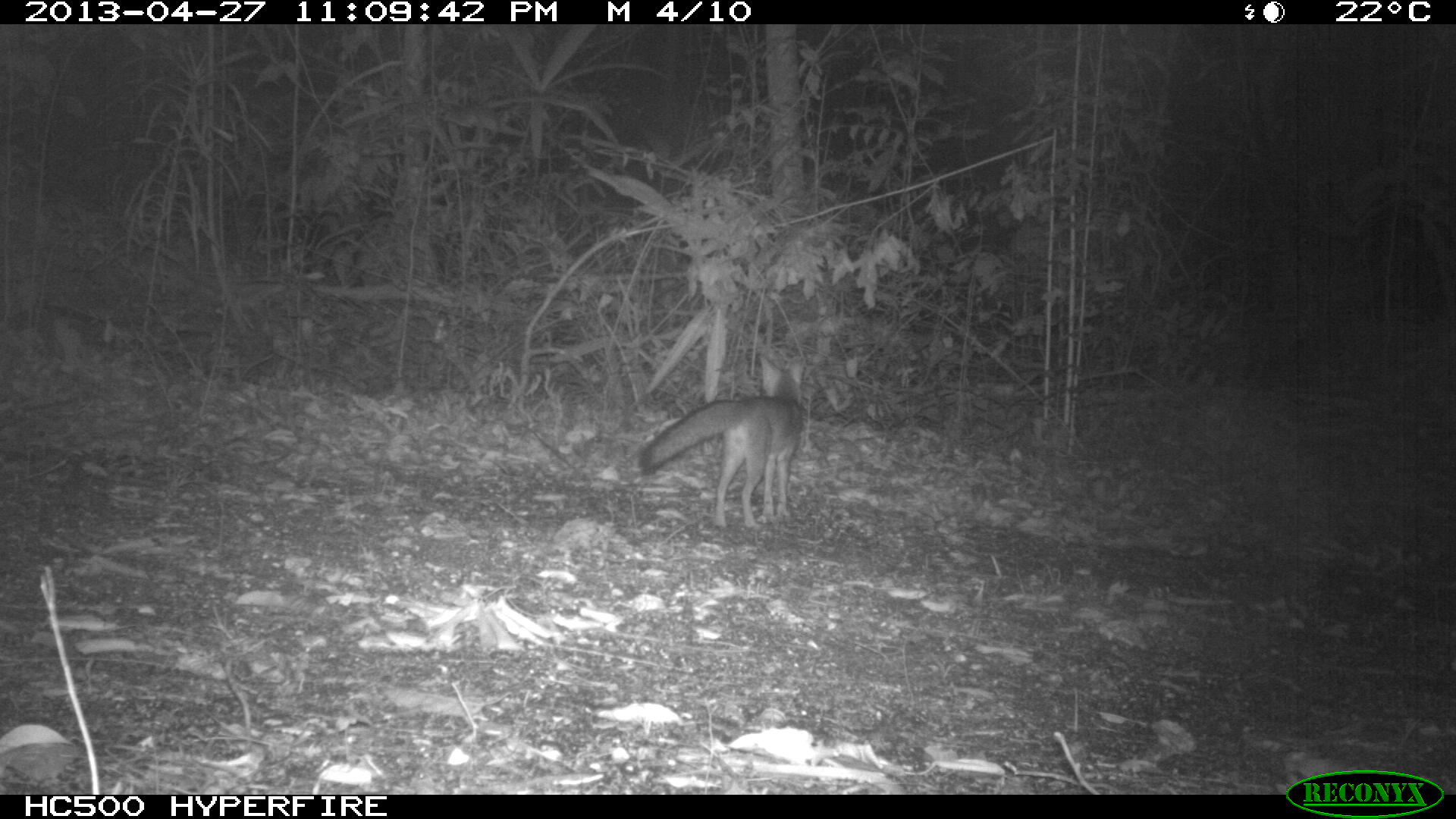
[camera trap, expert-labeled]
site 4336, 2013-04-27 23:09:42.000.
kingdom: Animalia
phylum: Chordata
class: Mammalia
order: Carnivora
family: Canidae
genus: Urocyon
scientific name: Urocyon cinereoargenteus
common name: gray fox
Urocyon cinereoargenteus (gray fox), count 1.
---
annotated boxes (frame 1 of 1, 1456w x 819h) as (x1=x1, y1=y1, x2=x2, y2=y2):
urocyon cinereoargenteus: (x1=639, y1=353, x2=808, y2=528)